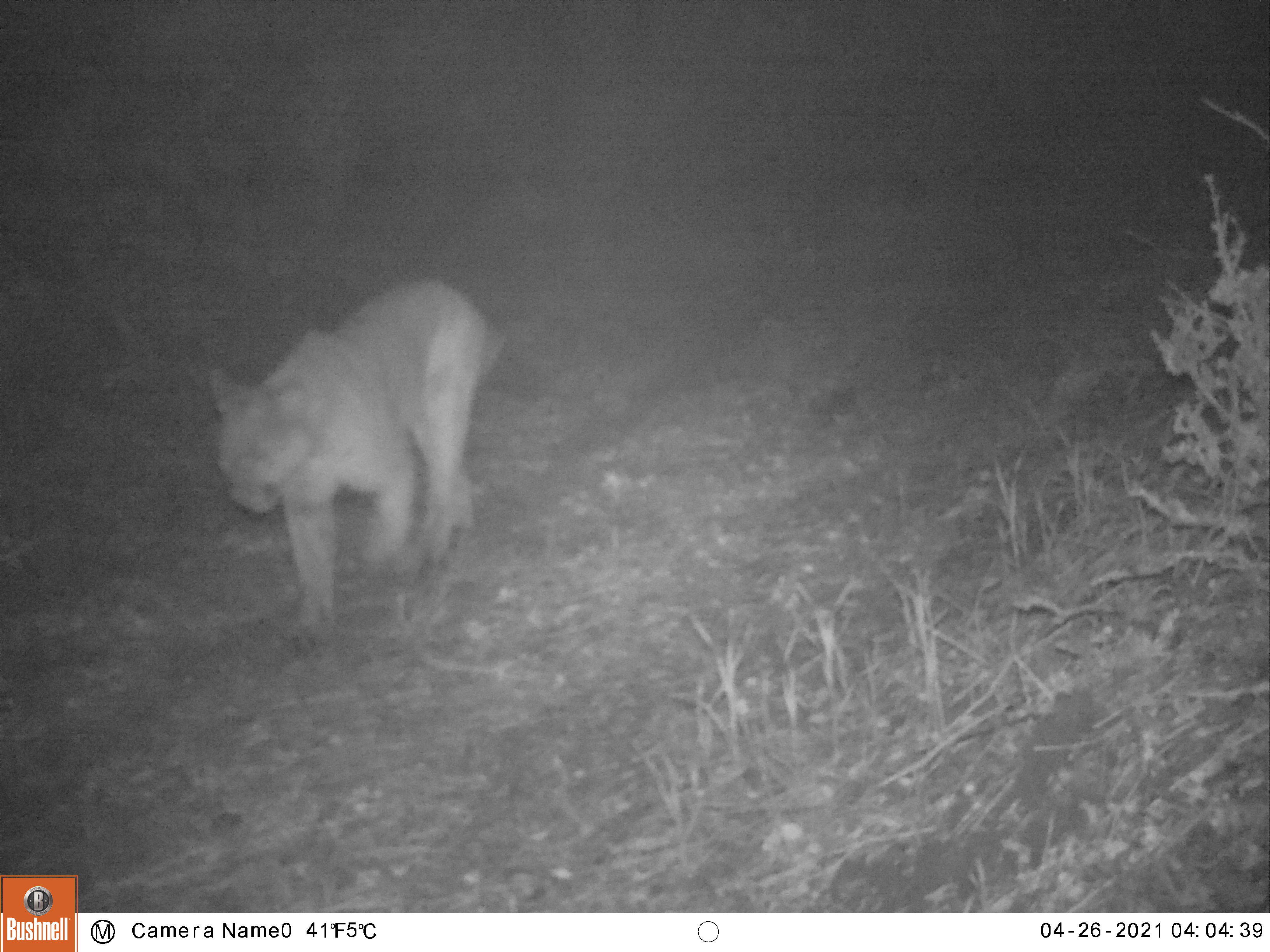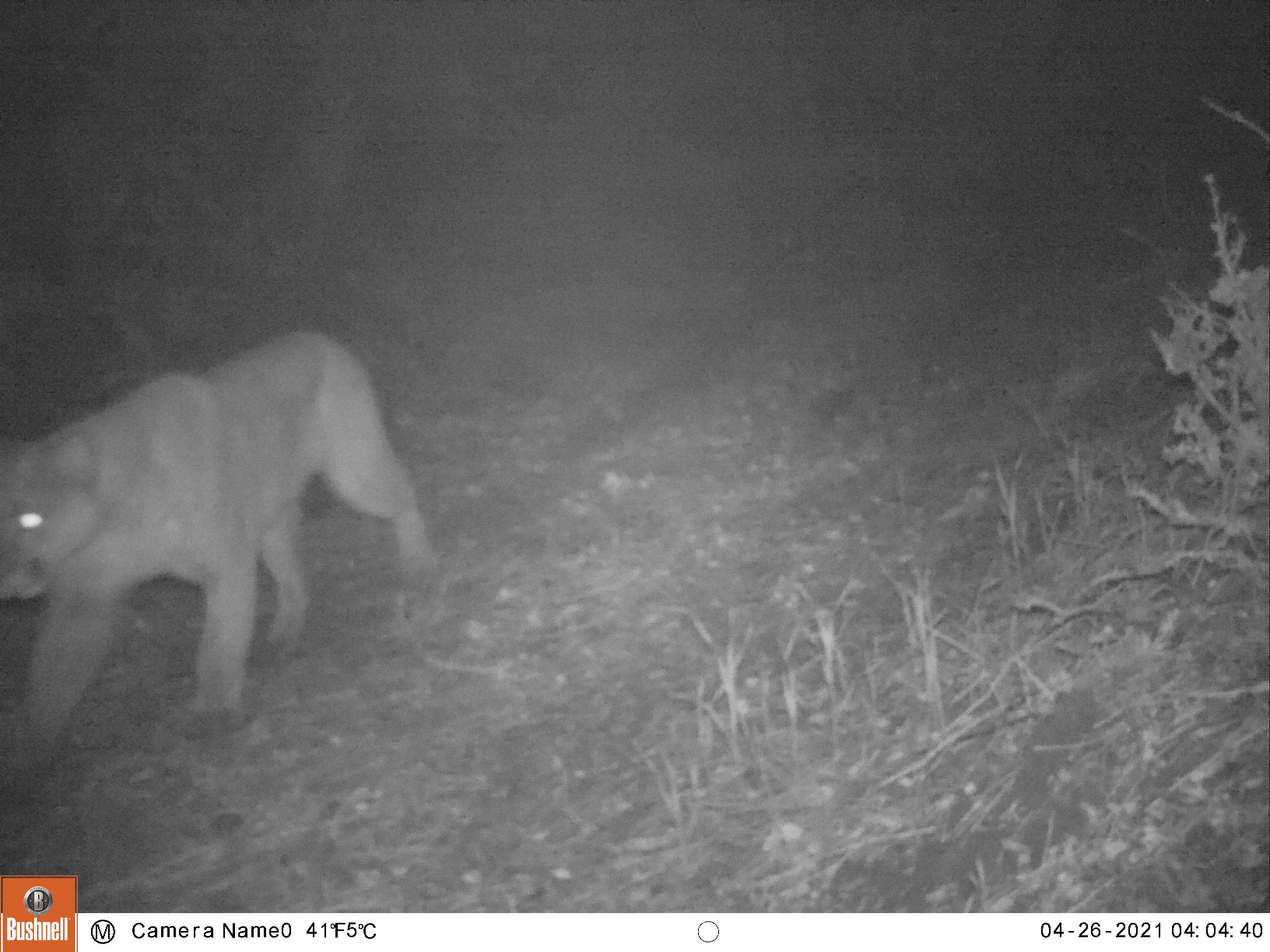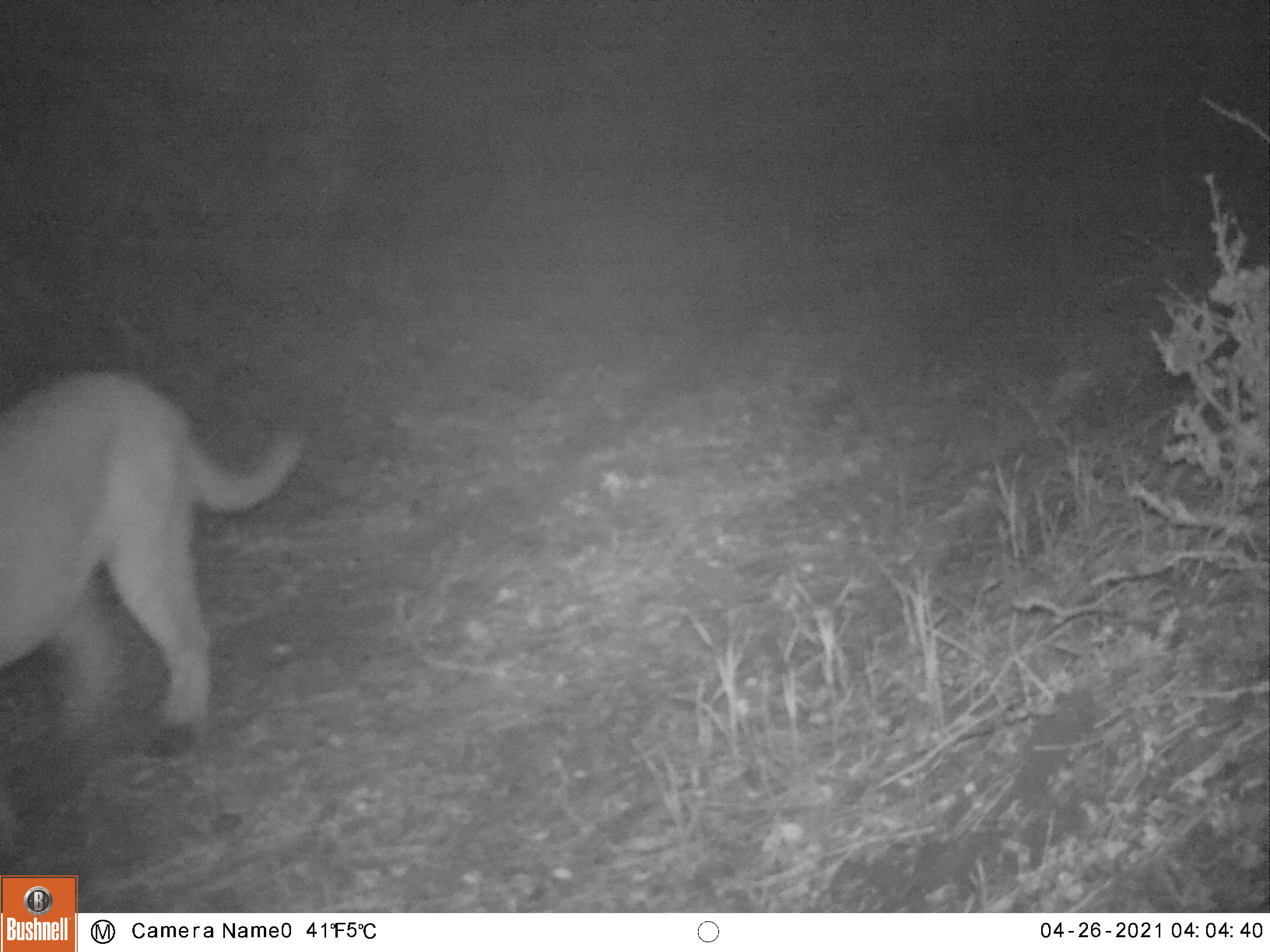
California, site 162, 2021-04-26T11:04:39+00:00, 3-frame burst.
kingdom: Animalia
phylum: Chordata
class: Mammalia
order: Carnivora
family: Felidae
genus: Puma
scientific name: Puma concolor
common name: puma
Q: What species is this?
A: Puma (Puma concolor).